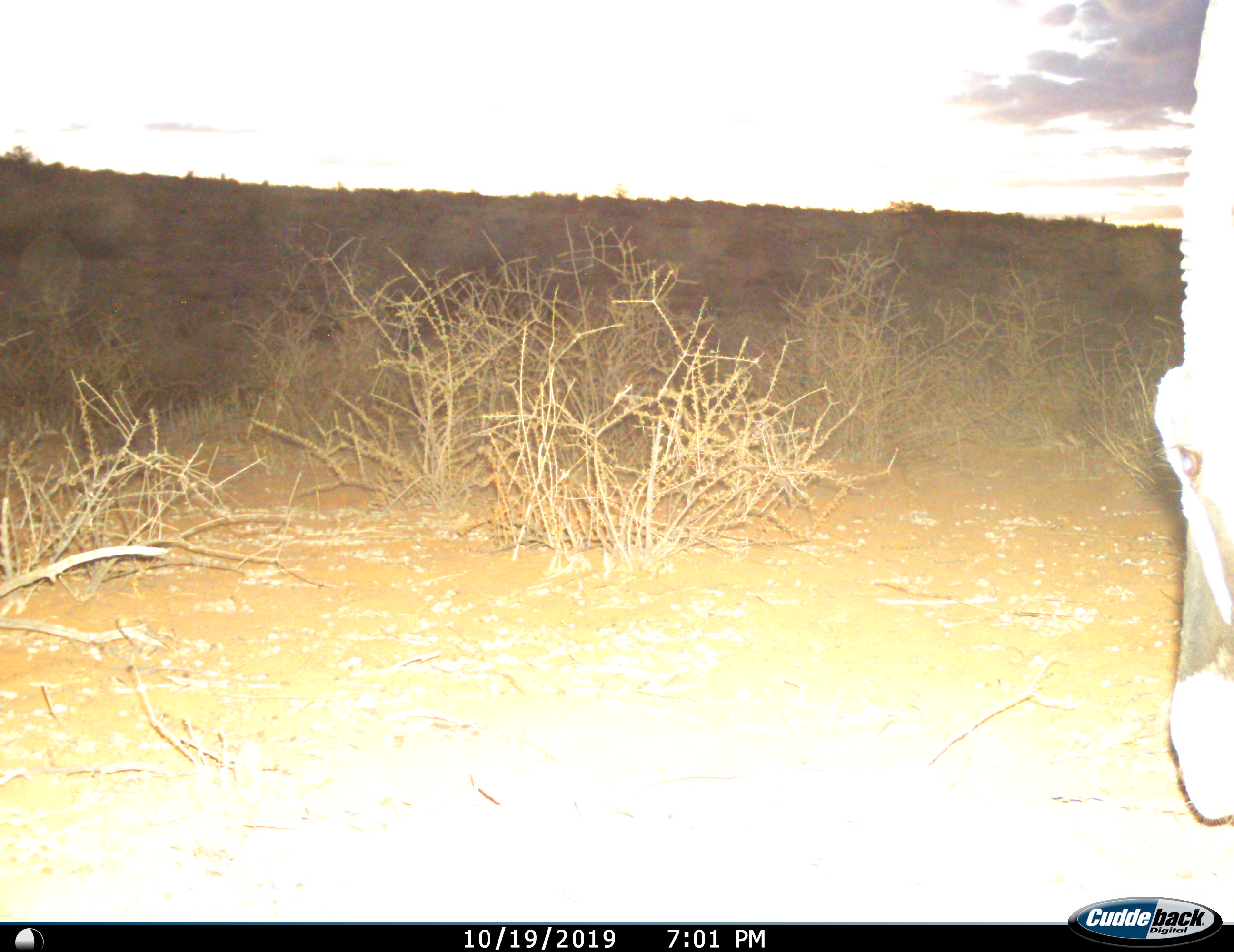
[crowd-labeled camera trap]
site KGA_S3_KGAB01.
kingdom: Animalia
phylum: Chordata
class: Mammalia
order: Artiodactyla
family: Bovidae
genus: Oryx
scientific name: Oryx gazella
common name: gemsbok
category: oryx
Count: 1.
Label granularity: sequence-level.